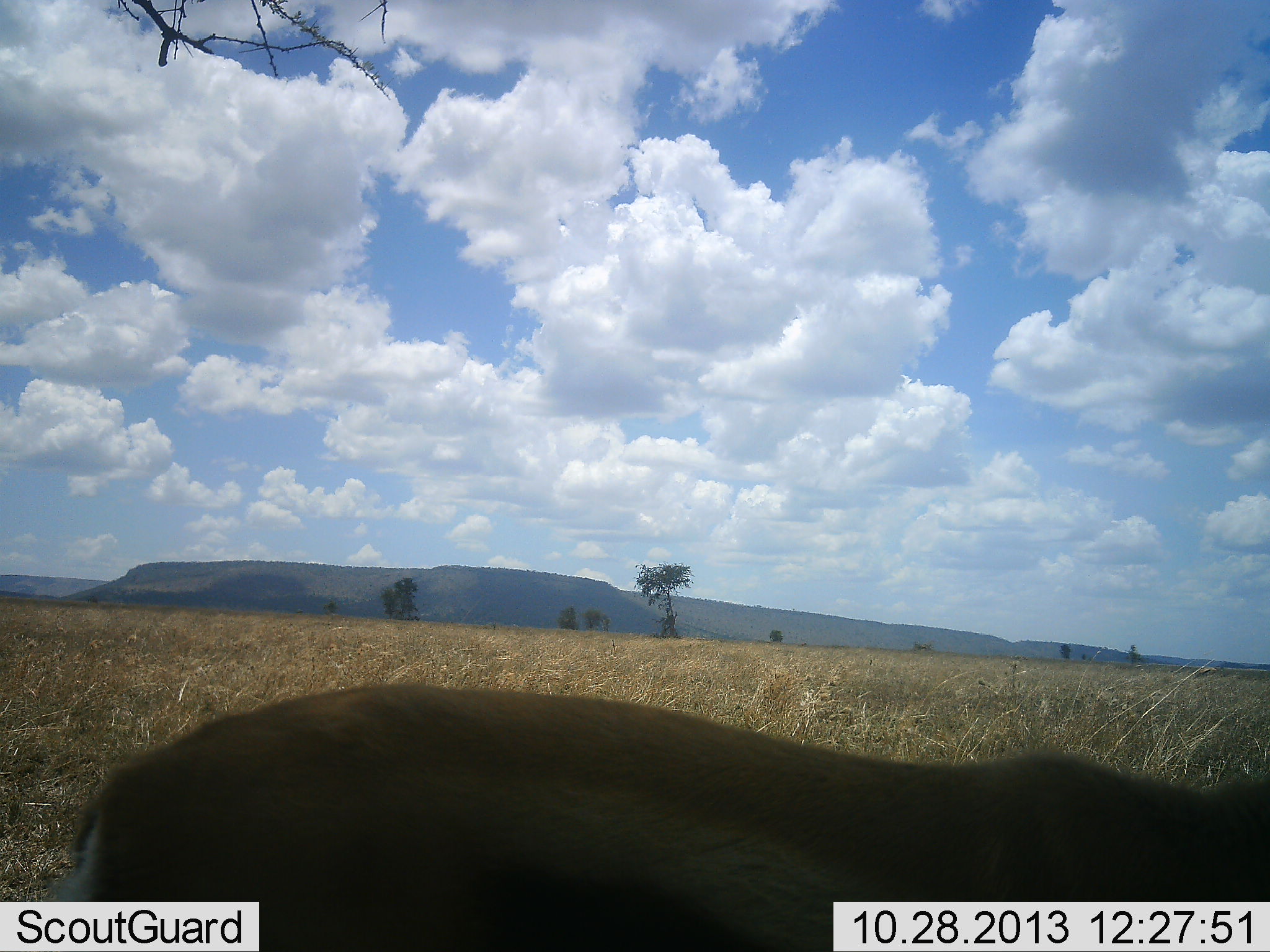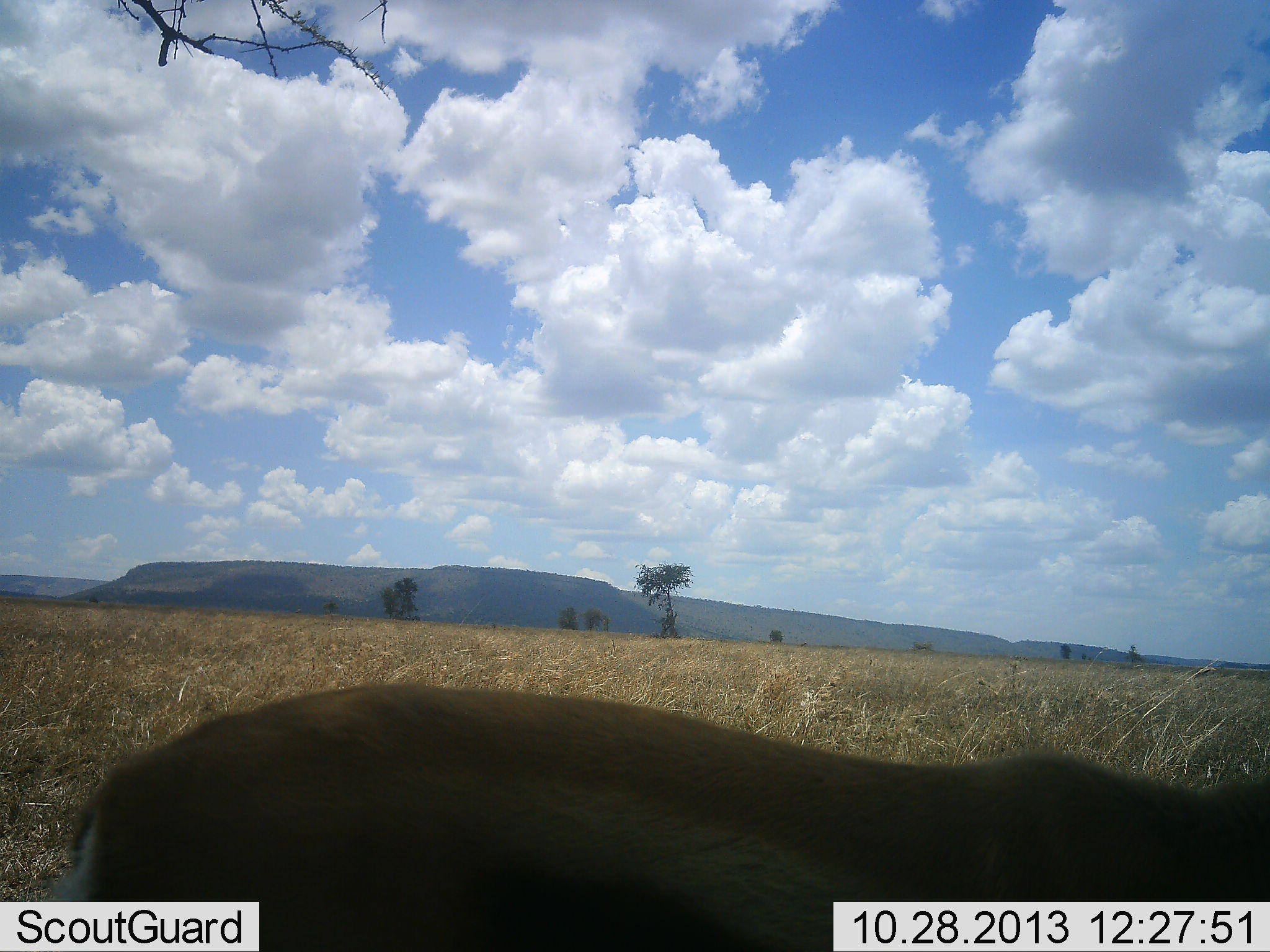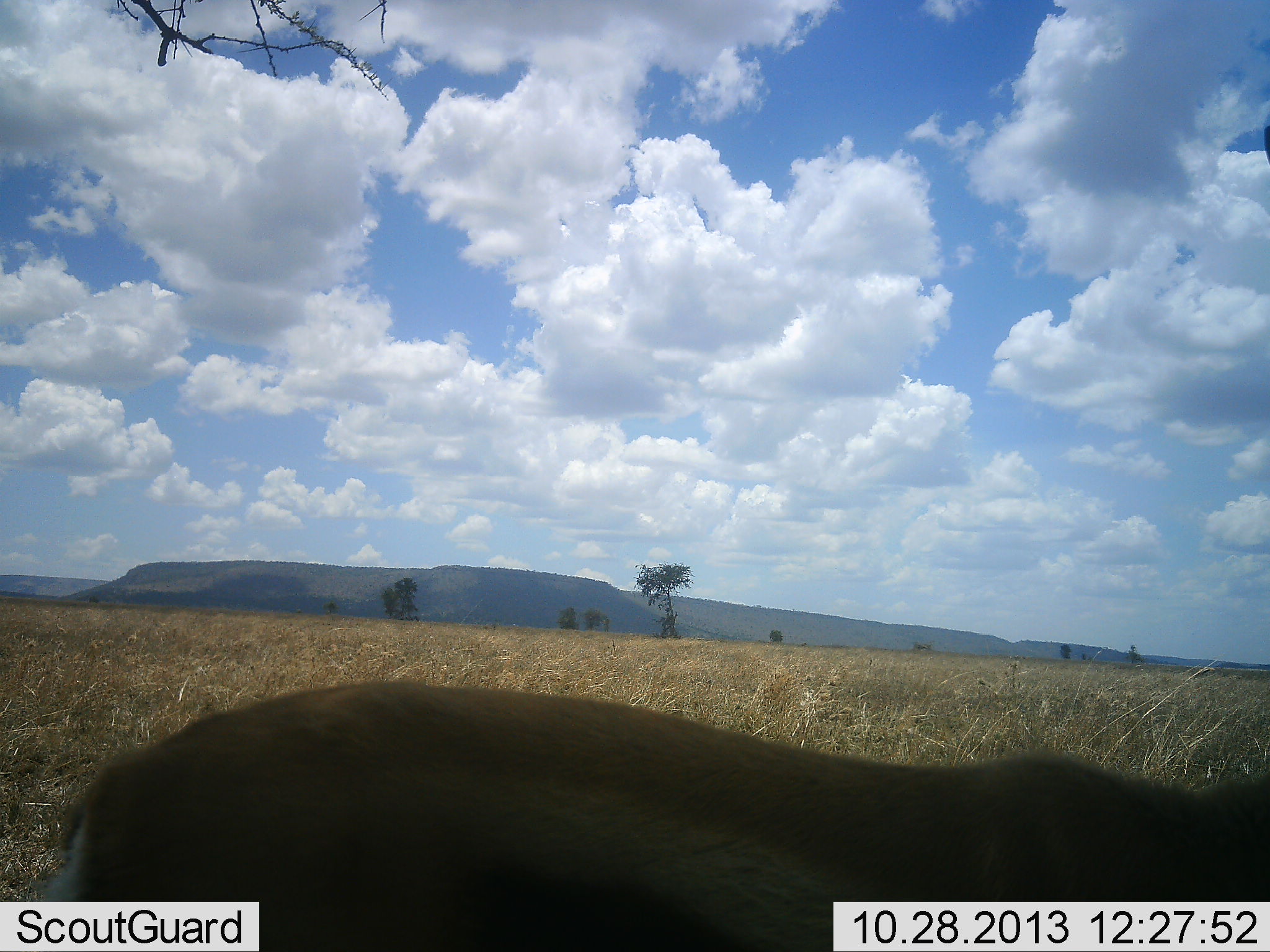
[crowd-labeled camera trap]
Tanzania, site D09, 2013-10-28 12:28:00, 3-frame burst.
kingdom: Animalia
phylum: Chordata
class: Mammalia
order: Artiodactyla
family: Bovidae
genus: Eudorcas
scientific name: Eudorcas thomsonii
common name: thomson's gazelle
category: gazellethomsons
Gazellethomsons (thomson's gazelle) (Eudorcas thomsonii), count 1. Behavior (volunteer vote fractions): standing 100%, resting 0%, moving 0%, interacting 0%. Young present (vote fraction): 0%. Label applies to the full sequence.